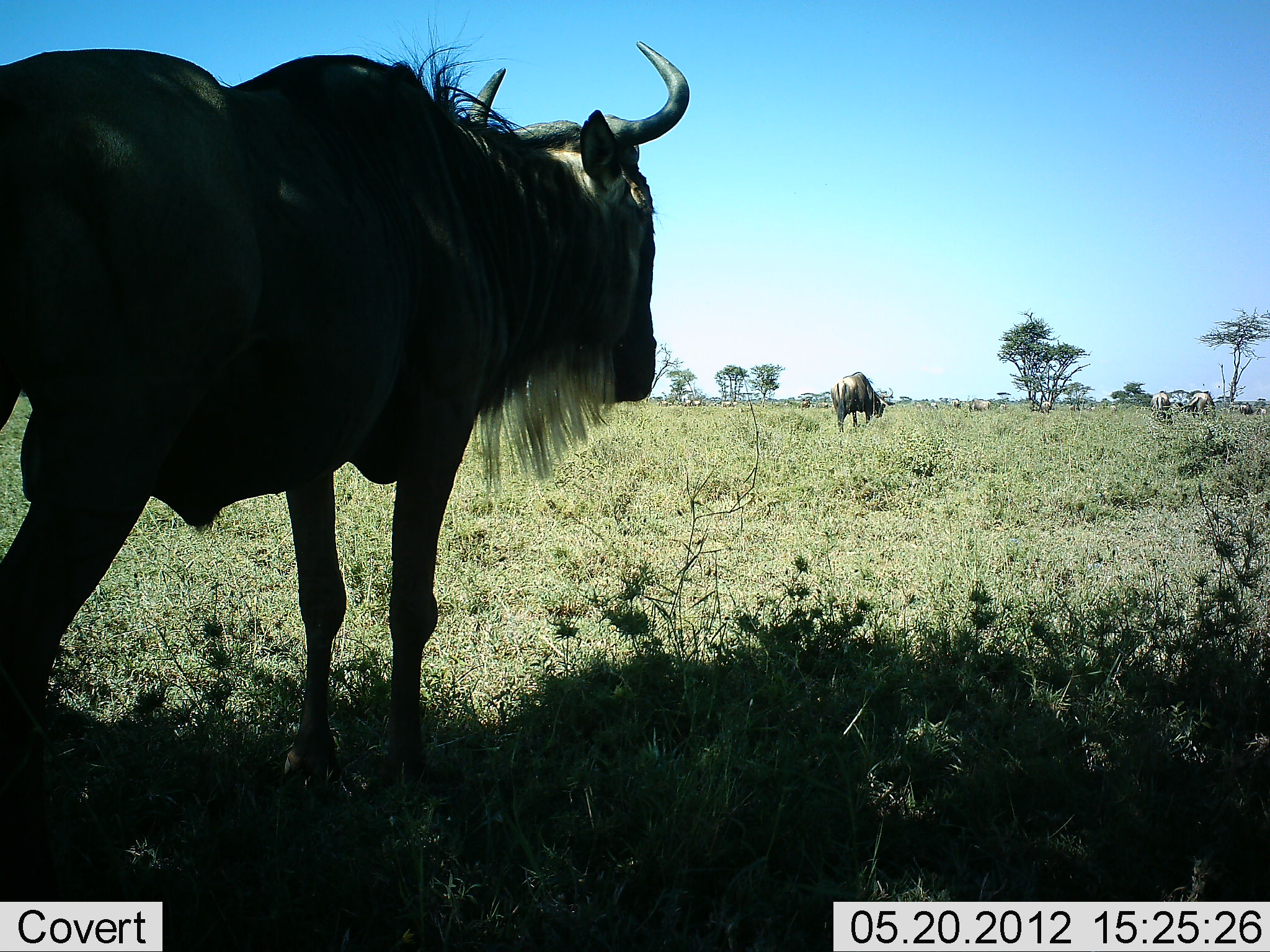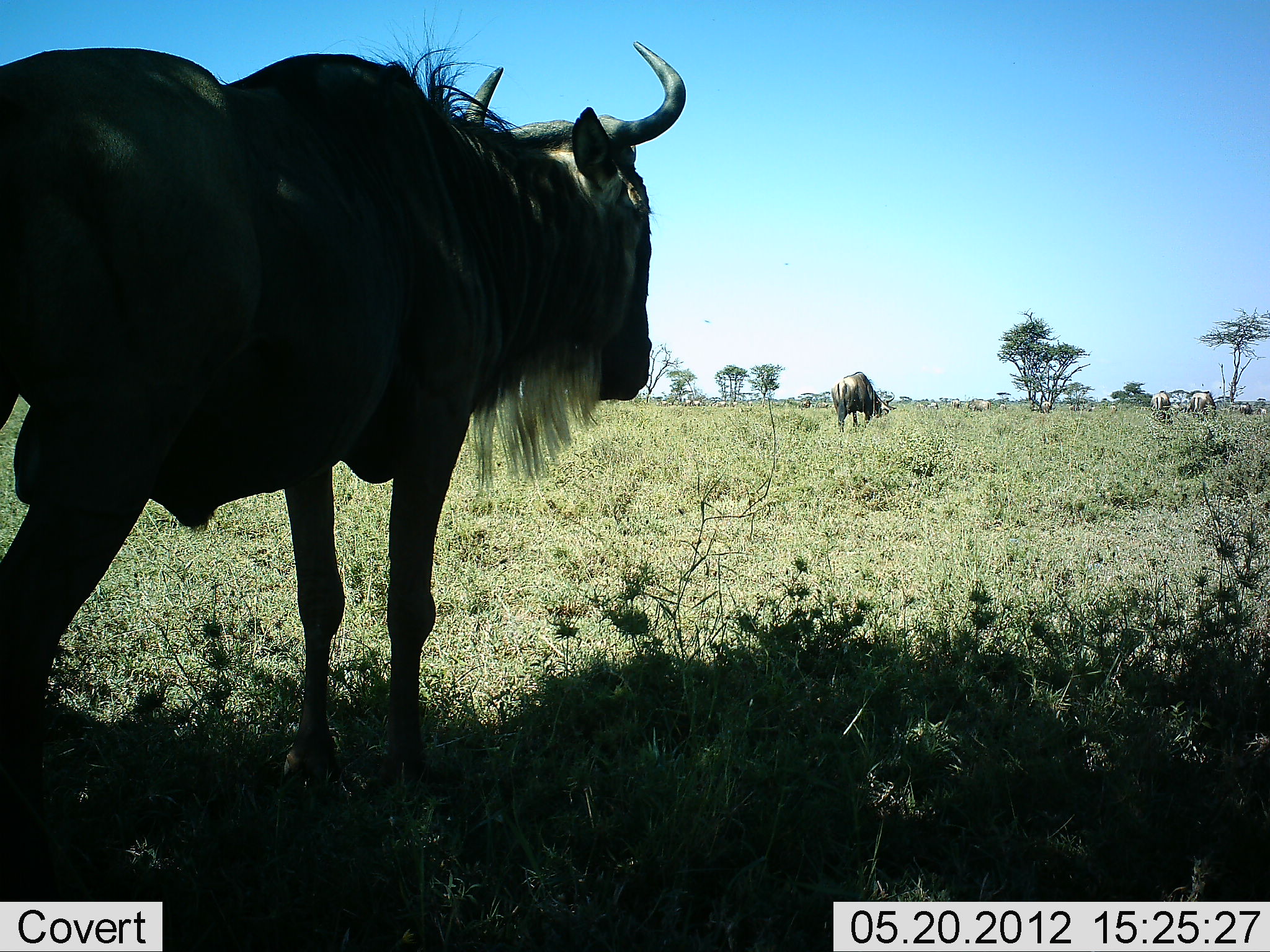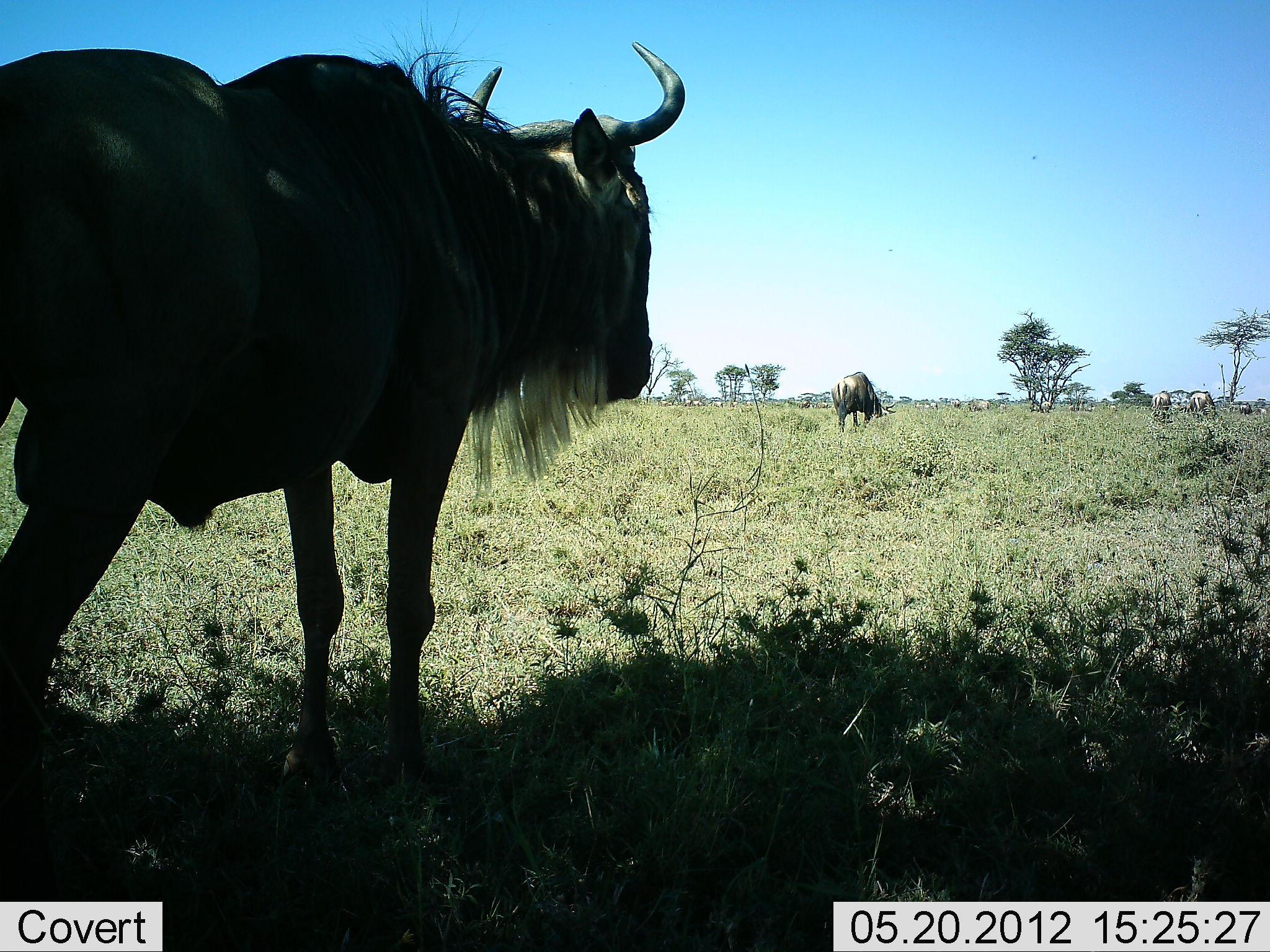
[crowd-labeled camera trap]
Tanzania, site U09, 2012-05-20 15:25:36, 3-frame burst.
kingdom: Animalia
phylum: Chordata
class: Mammalia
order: Artiodactyla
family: Bovidae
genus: Connochaetes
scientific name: Connochaetes taurinus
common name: blue wildebeest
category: wildebeest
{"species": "wildebeest (blue wildebeest) (Connochaetes taurinus)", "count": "4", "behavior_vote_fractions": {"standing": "90%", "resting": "10%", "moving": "0%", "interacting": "0%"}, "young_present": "0%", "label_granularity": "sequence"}